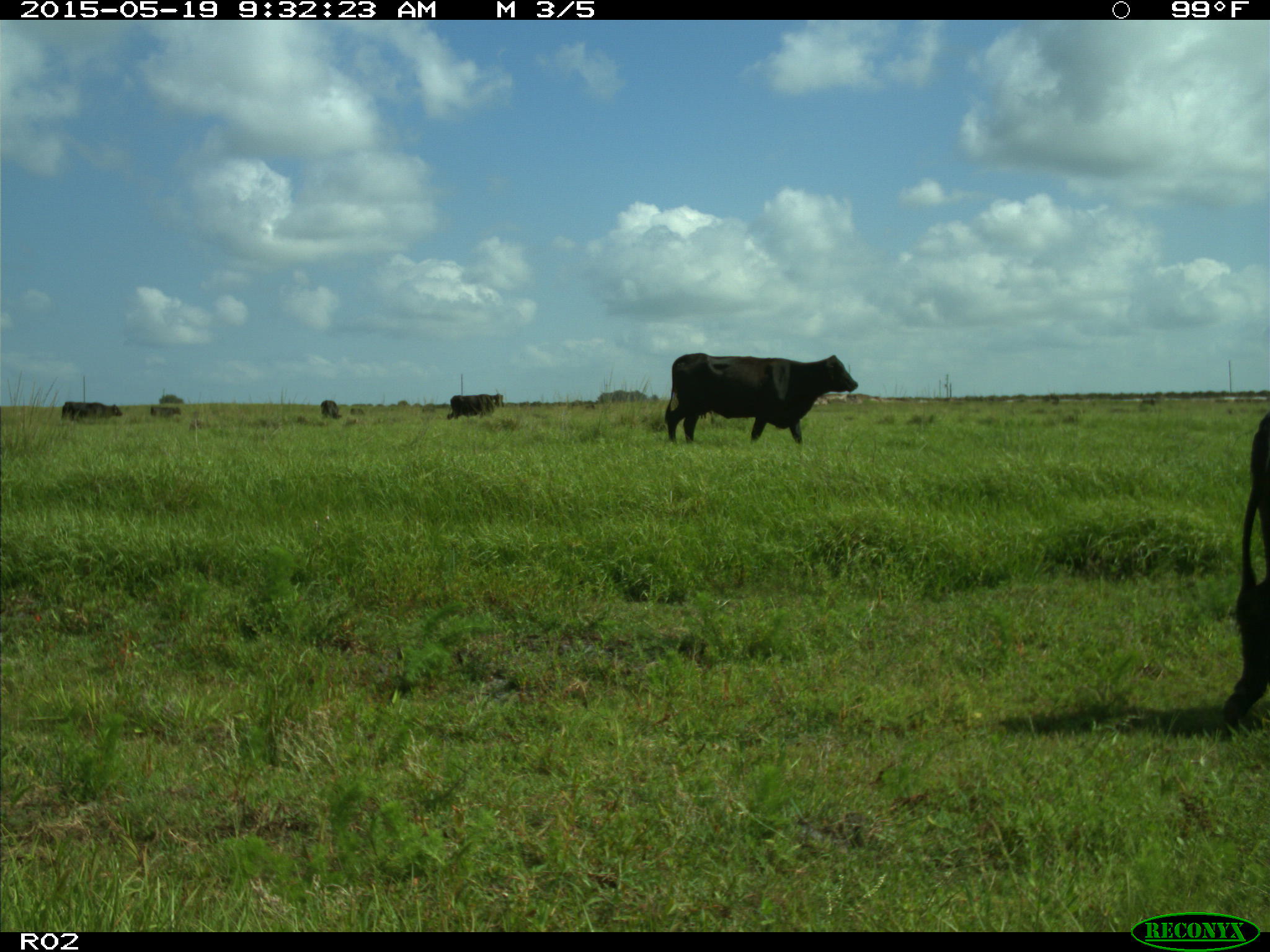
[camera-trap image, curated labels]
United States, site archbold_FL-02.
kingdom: Animalia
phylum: Chordata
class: Mammalia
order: Artiodactyla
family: Bovidae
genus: Bos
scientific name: Bos taurus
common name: domestic cow